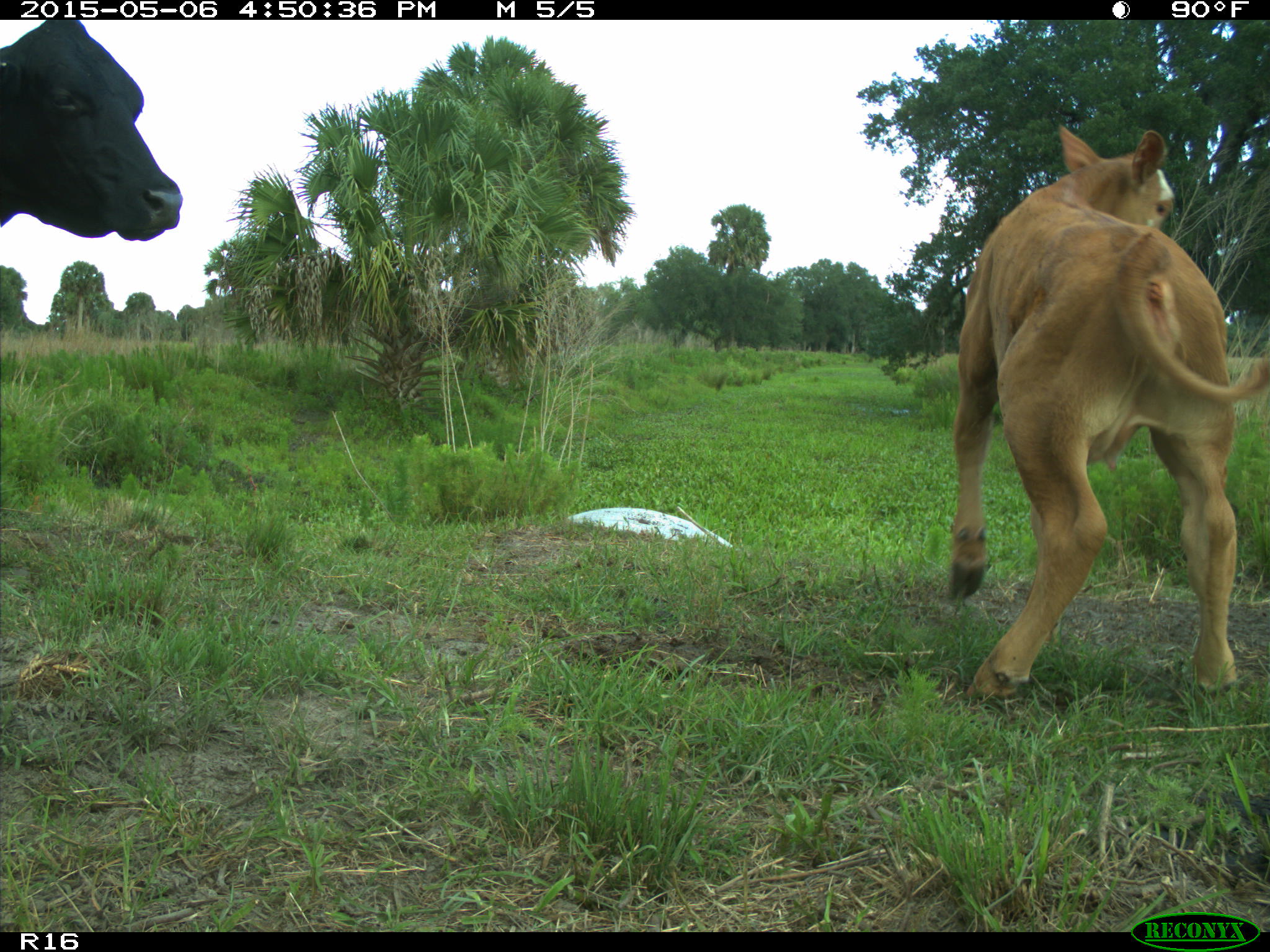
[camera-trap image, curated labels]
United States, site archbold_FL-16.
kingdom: Animalia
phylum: Chordata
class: Mammalia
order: Artiodactyla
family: Bovidae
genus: Bos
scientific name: Bos taurus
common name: domestic cow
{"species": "Bos taurus (domestic cow)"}